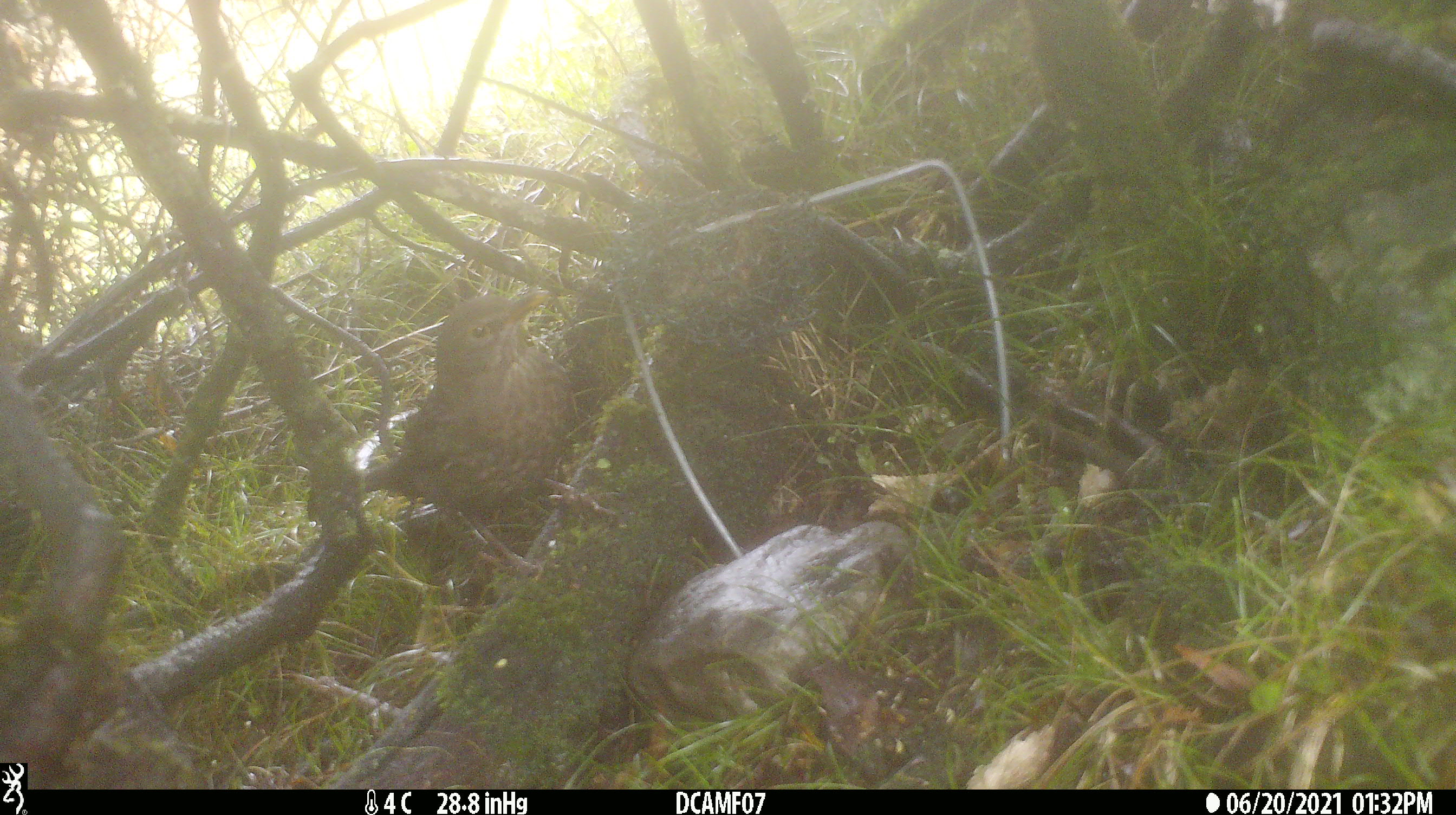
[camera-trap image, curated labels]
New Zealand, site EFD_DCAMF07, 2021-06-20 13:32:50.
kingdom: Animalia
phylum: Chordata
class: Aves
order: Passeriformes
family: Turdidae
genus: Turdus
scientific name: Turdus philomelos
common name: song thrush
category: thrush